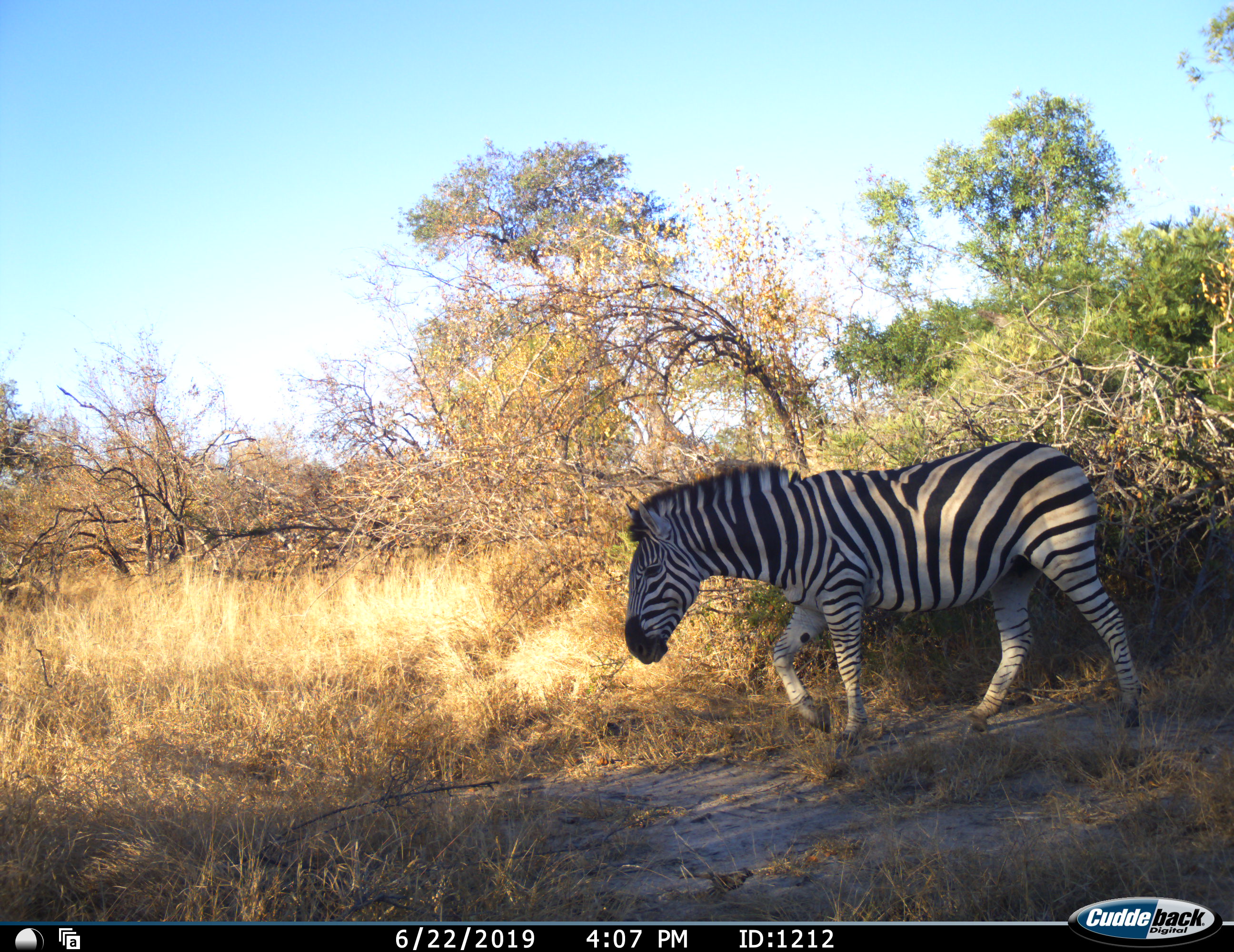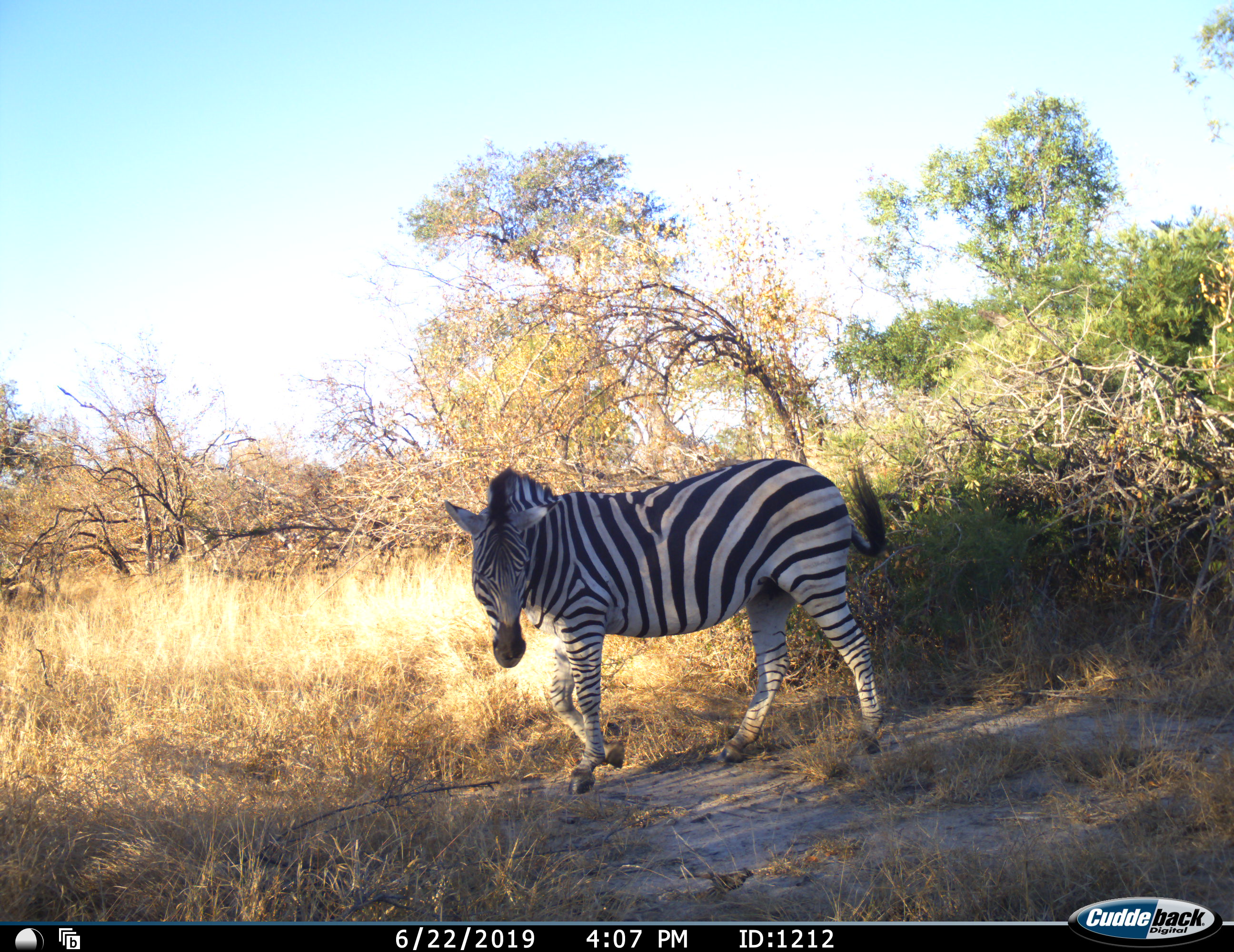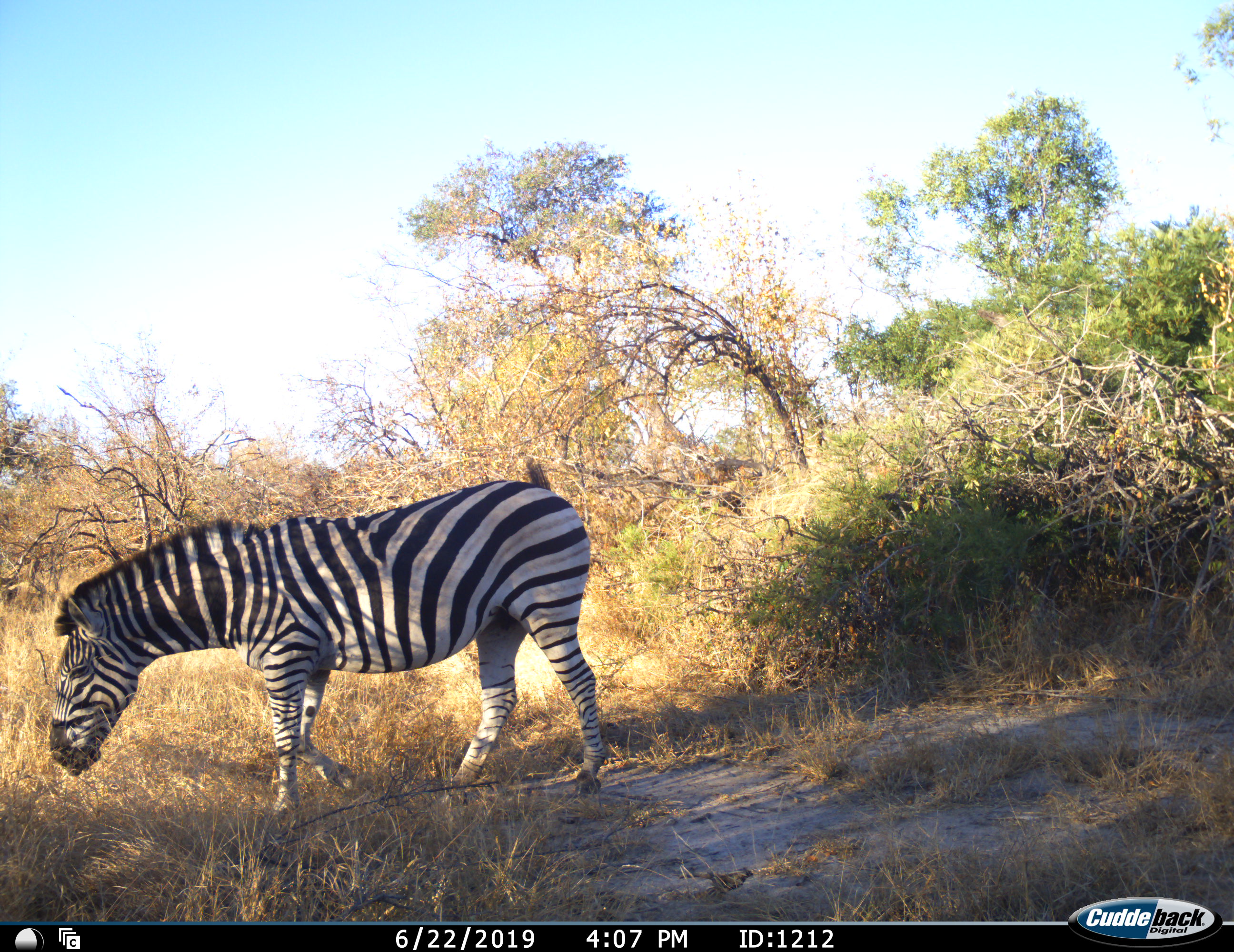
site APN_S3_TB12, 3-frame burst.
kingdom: Animalia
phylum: Chordata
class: Mammalia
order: Perissodactyla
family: Equidae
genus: Equus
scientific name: Equus quagga burchellii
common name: burchell's zebra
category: zebraburchells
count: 1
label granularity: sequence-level